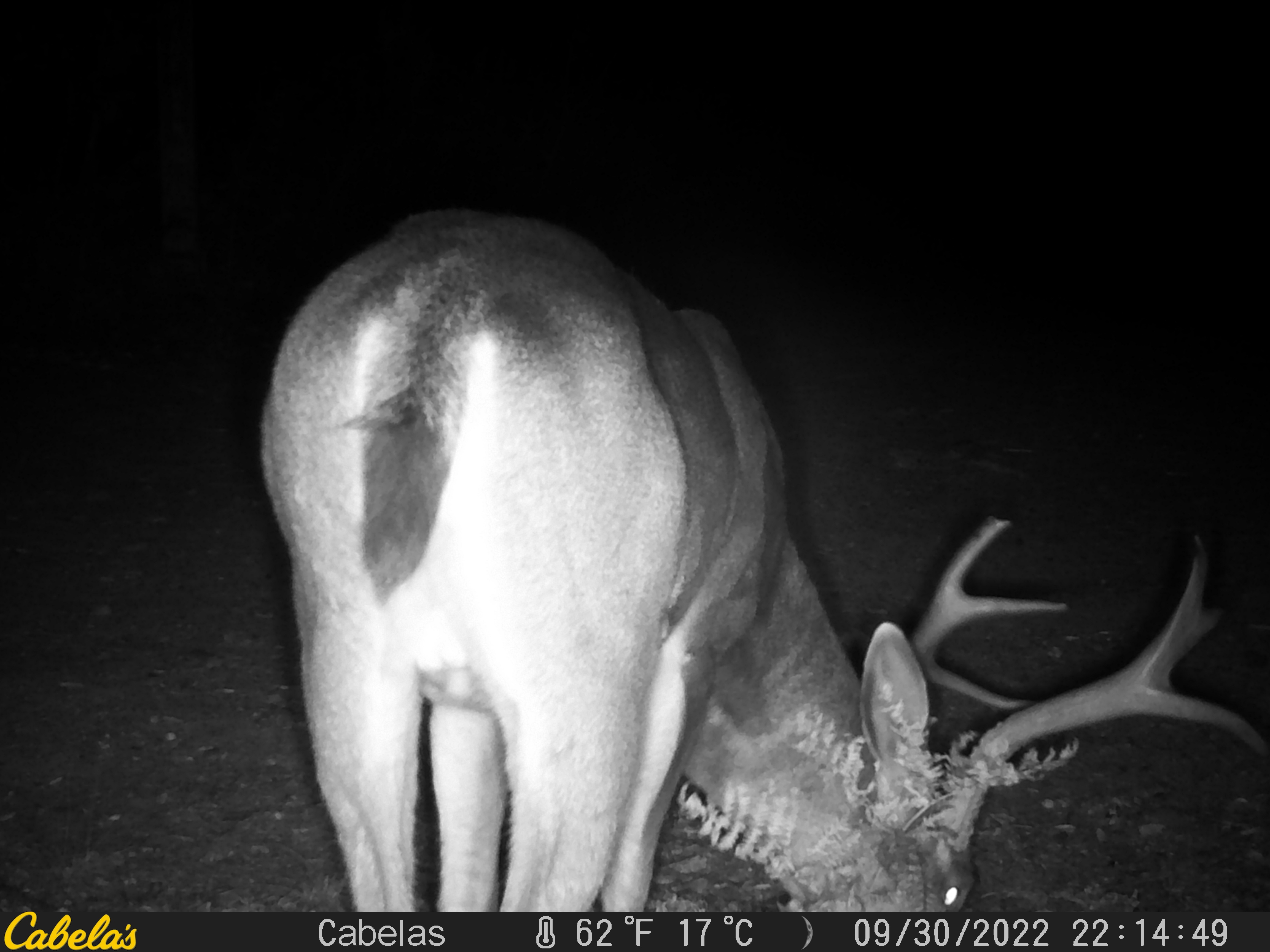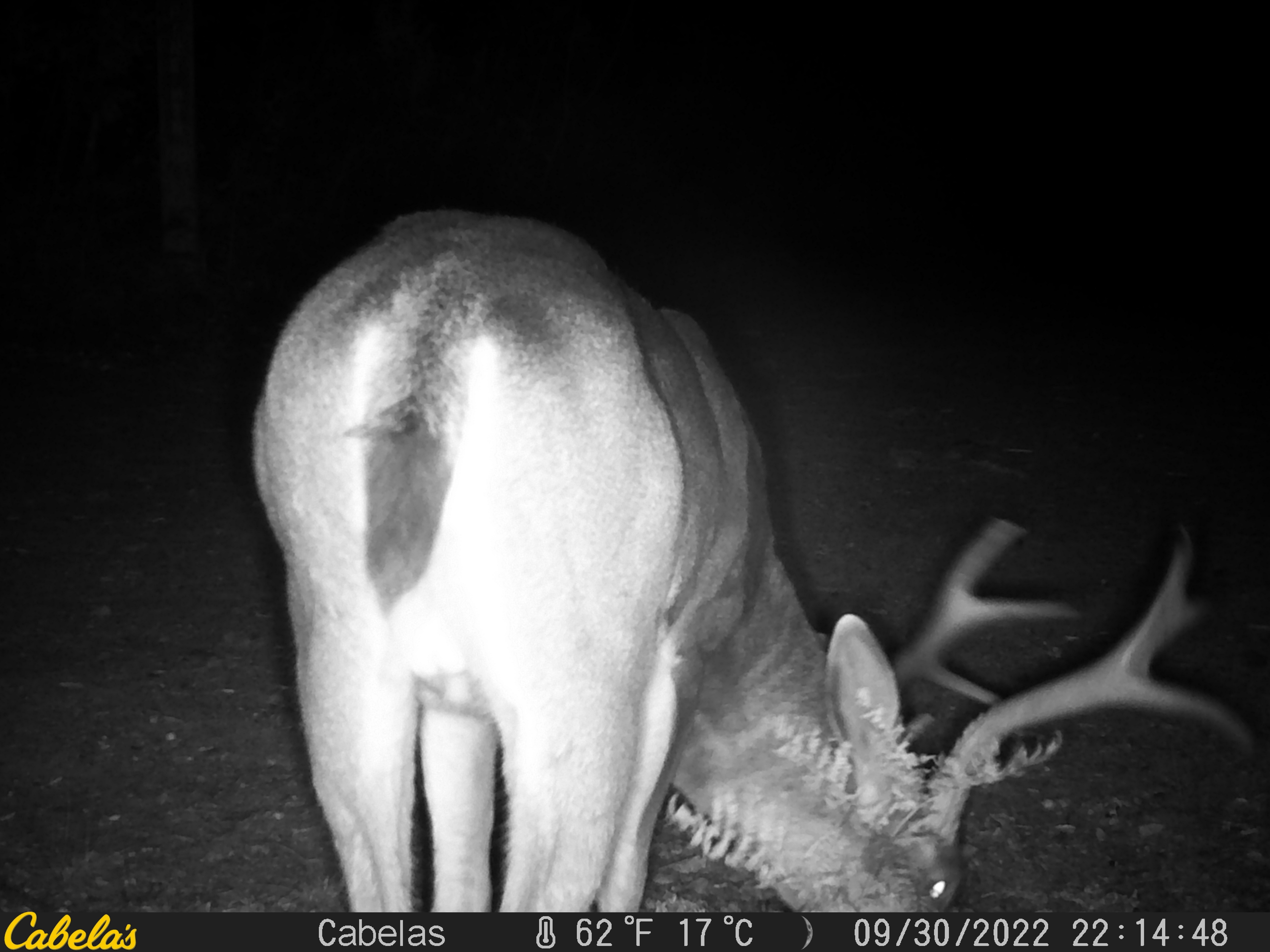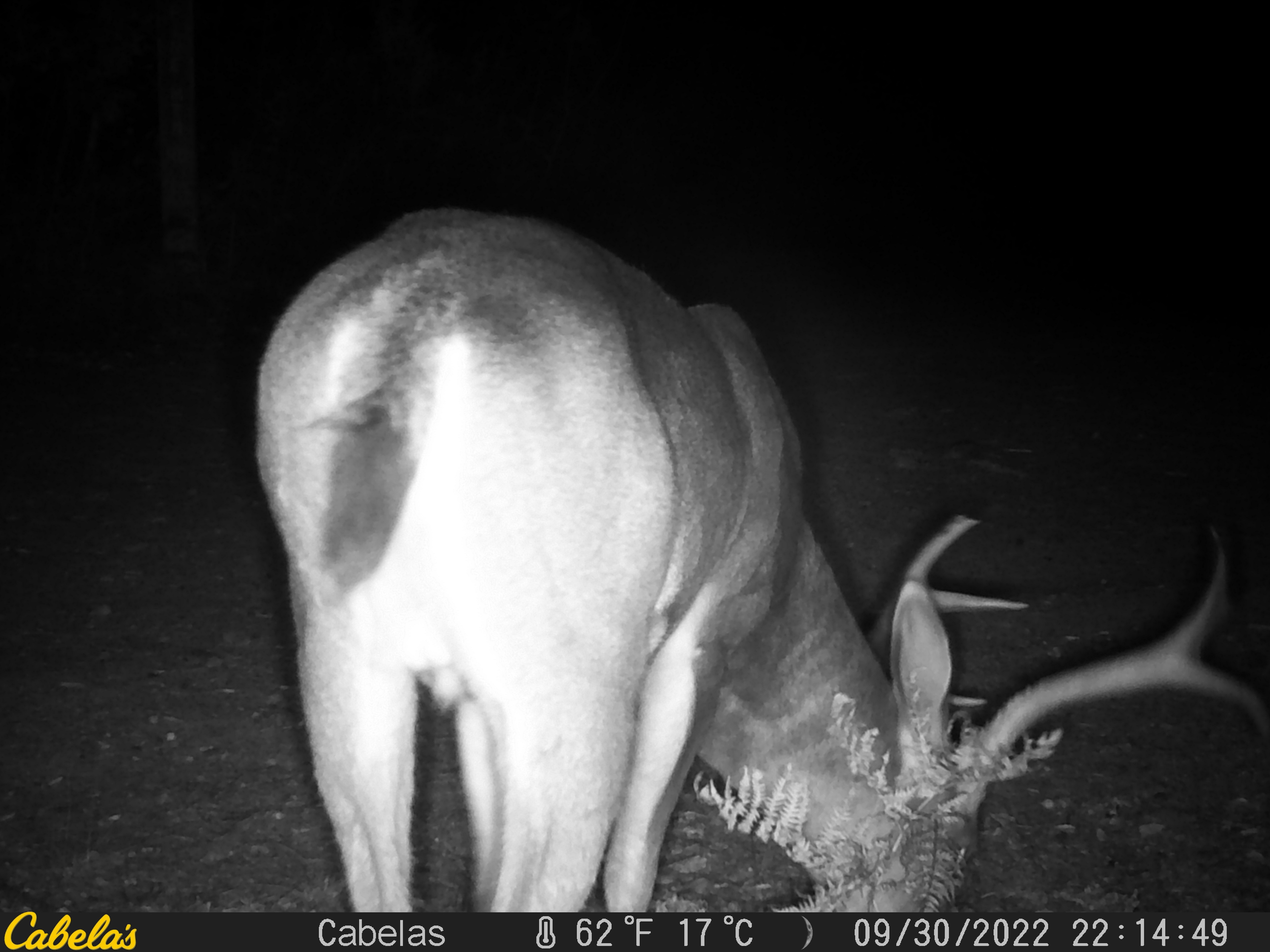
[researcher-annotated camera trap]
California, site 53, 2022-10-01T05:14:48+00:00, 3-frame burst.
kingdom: Animalia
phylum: Chordata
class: Mammalia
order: Artiodactyla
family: Cervidae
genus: Odocoileus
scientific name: Odocoileus hemionus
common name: mule deer